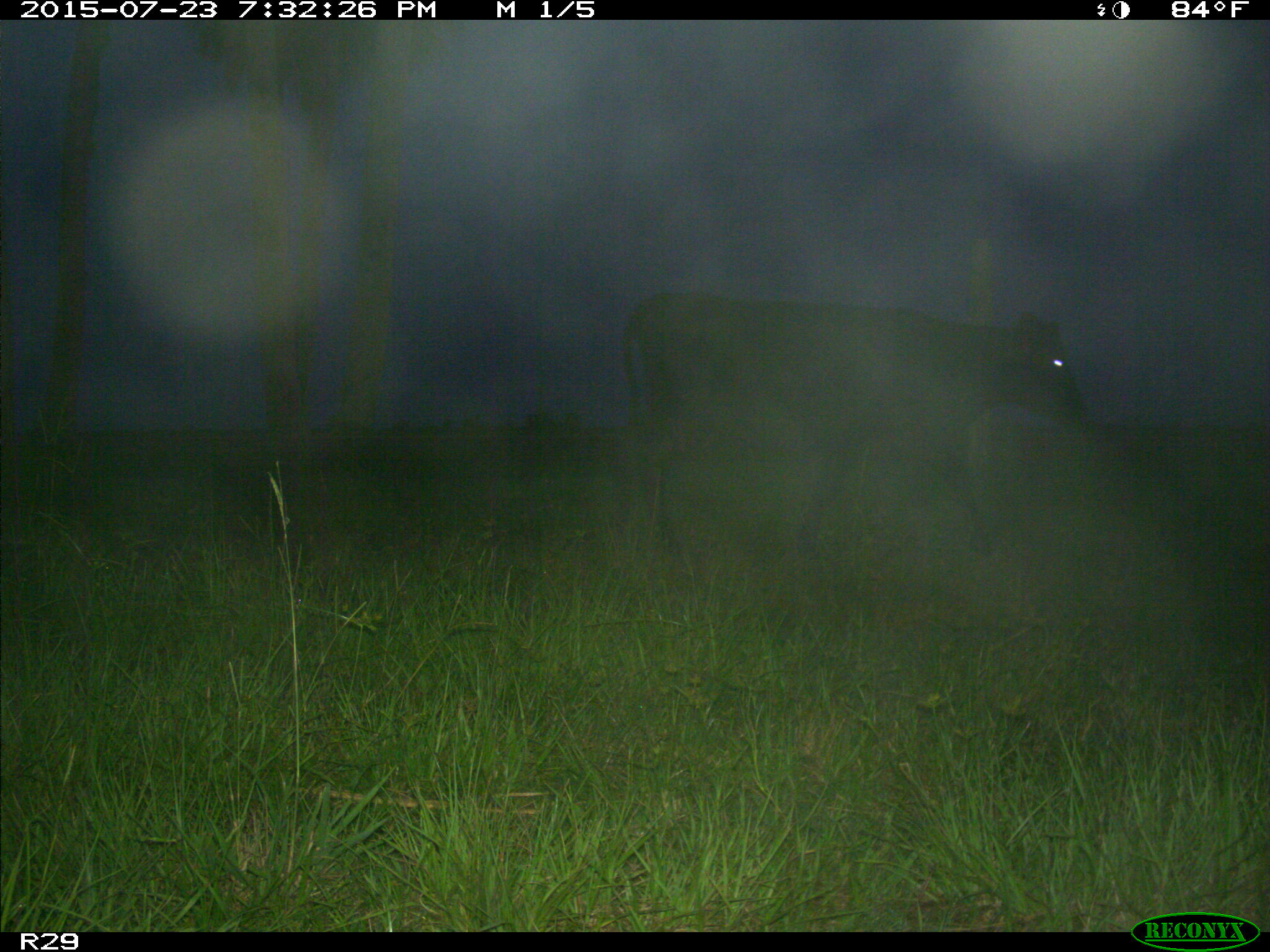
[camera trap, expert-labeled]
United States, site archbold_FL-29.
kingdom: Animalia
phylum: Chordata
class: Mammalia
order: Artiodactyla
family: Bovidae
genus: Bos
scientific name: Bos taurus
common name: domestic cow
Bos taurus (domestic cow).